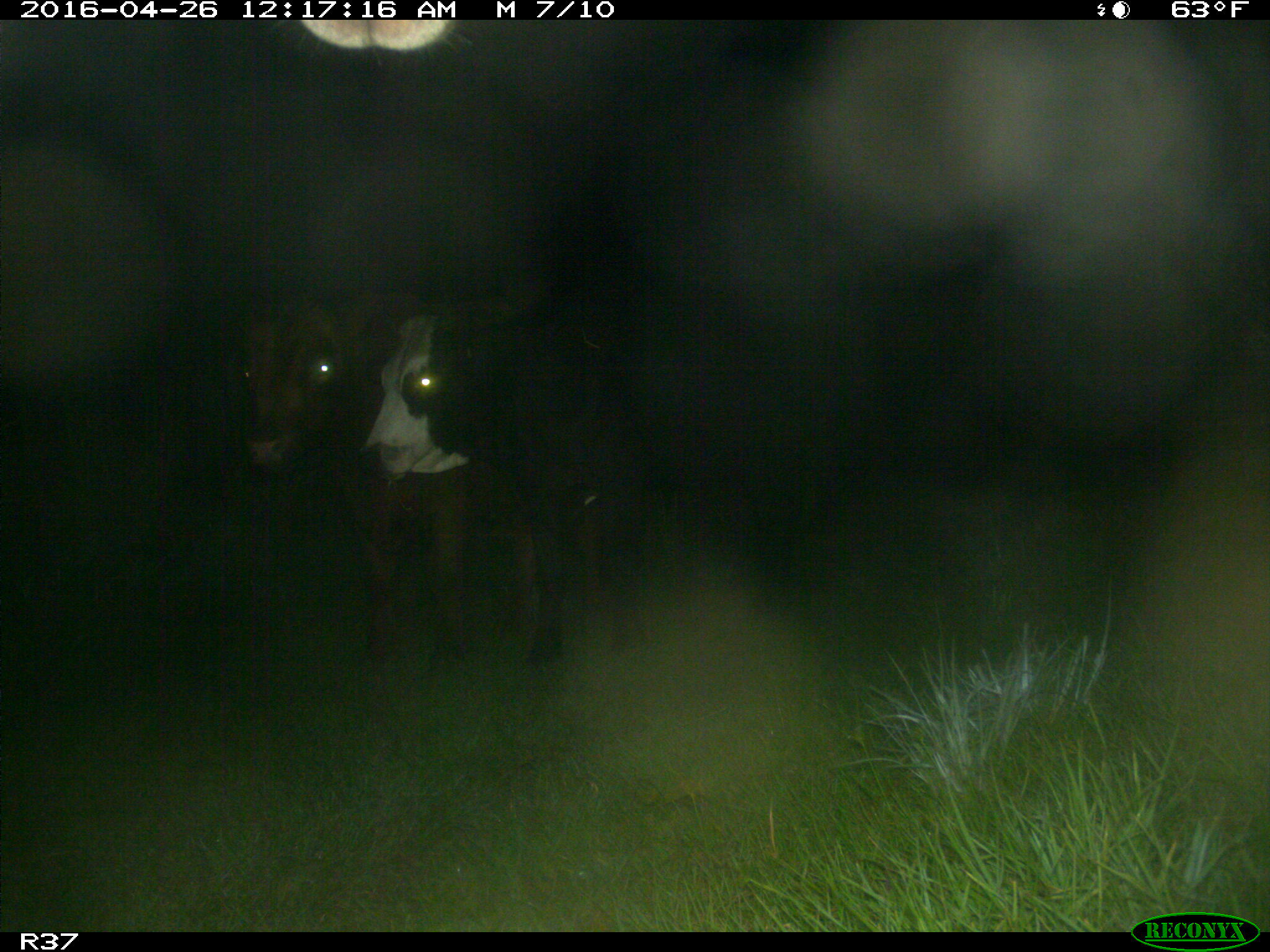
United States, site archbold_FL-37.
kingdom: Animalia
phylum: Chordata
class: Mammalia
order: Artiodactyla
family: Bovidae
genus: Bos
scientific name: Bos taurus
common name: domestic cow